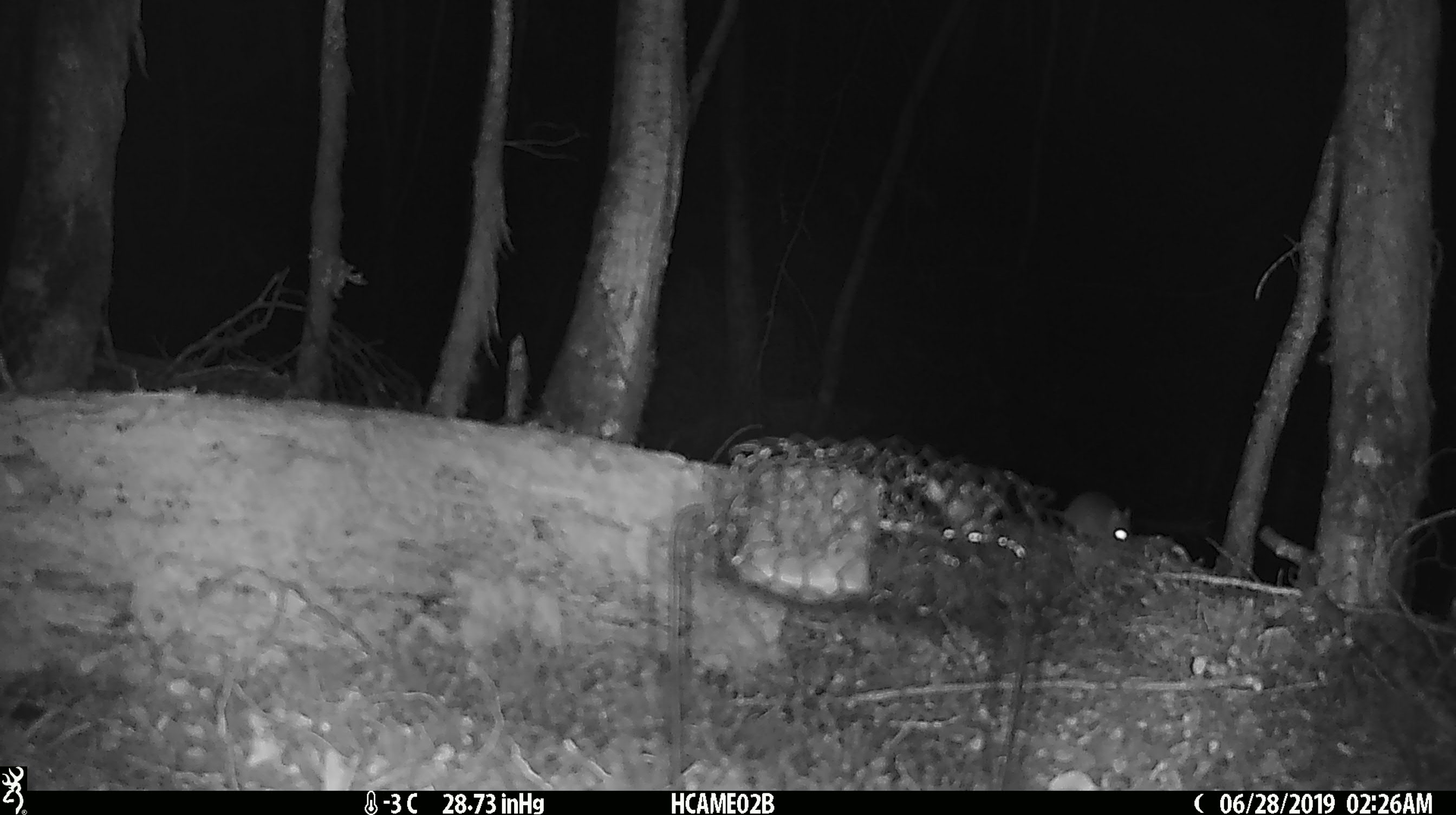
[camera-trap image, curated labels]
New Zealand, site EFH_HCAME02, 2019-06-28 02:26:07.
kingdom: Animalia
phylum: Chordata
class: Mammalia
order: Rodentia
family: Muridae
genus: Mus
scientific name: Mus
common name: mouse